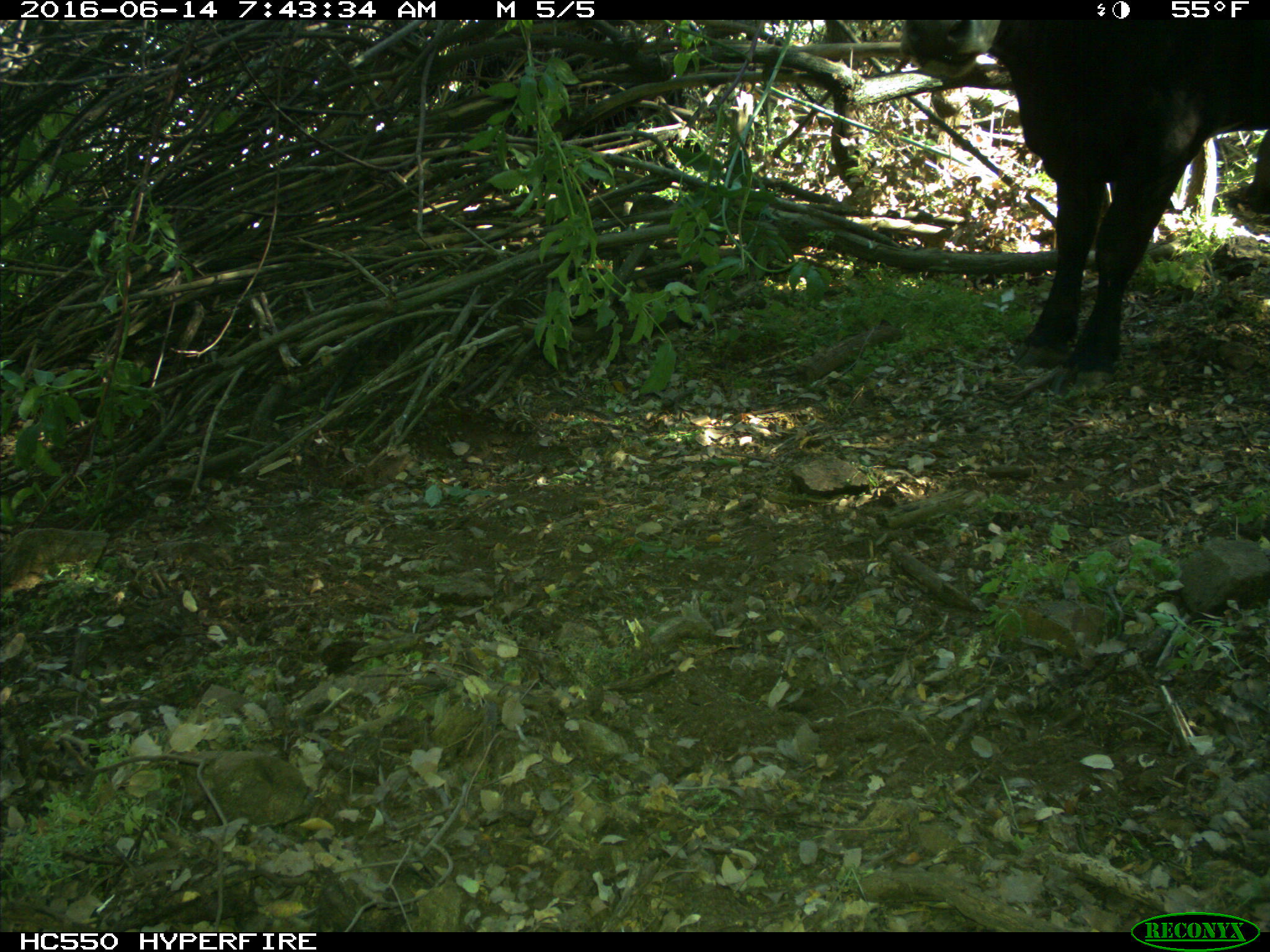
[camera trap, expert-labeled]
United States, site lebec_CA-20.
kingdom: Animalia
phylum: Chordata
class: Mammalia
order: Artiodactyla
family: Bovidae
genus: Bos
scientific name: Bos taurus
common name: domestic cow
Bos taurus (domestic cow).